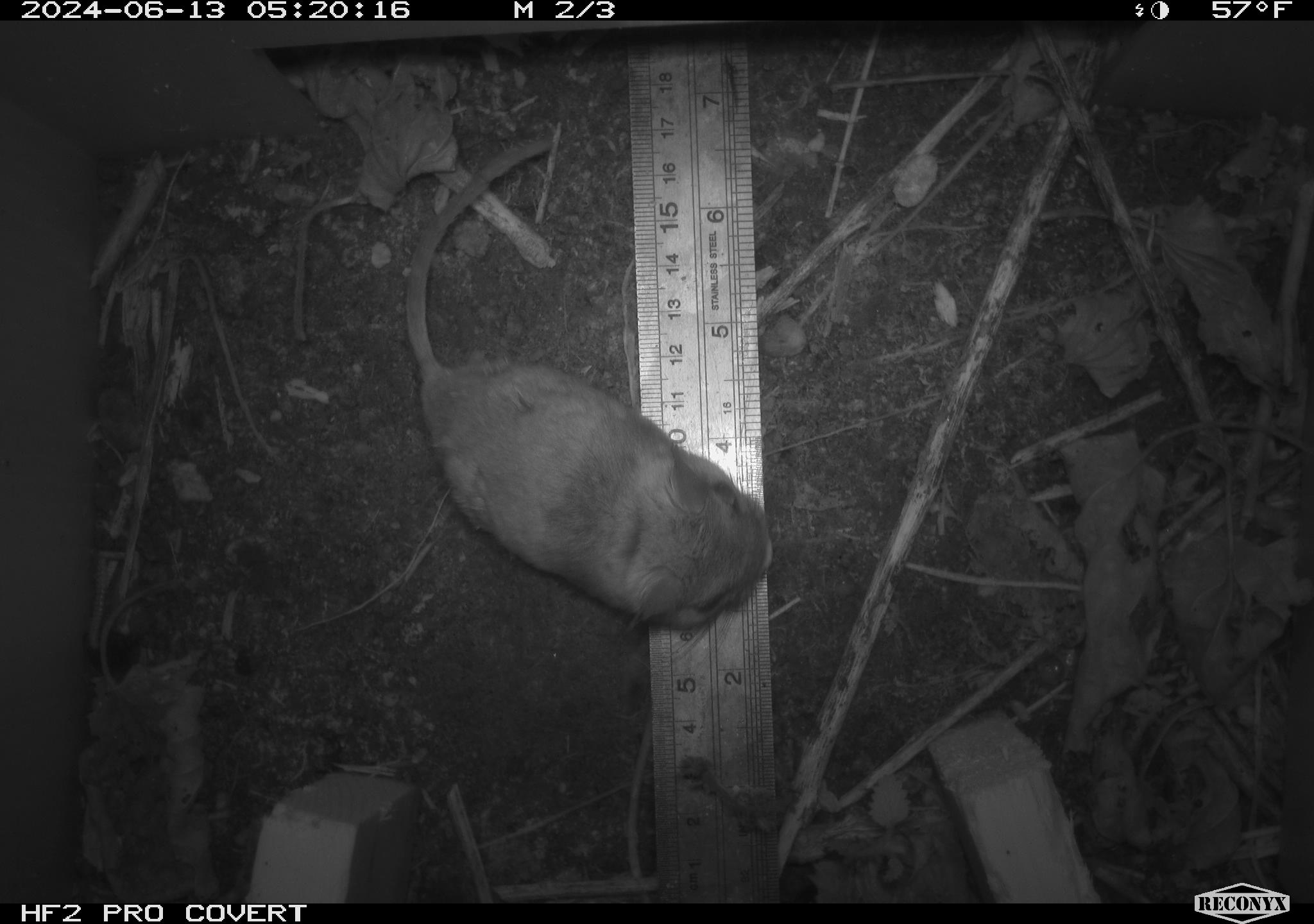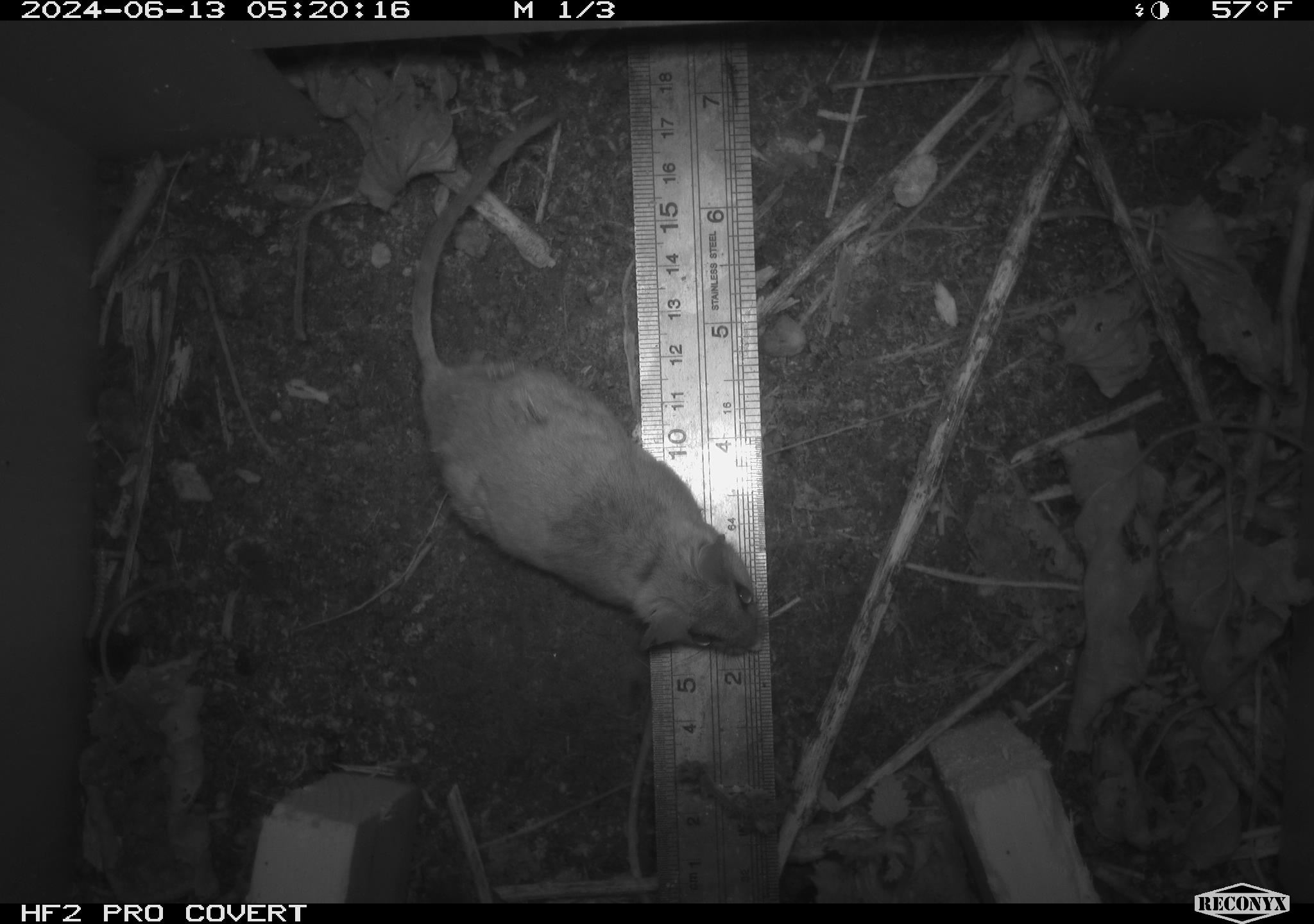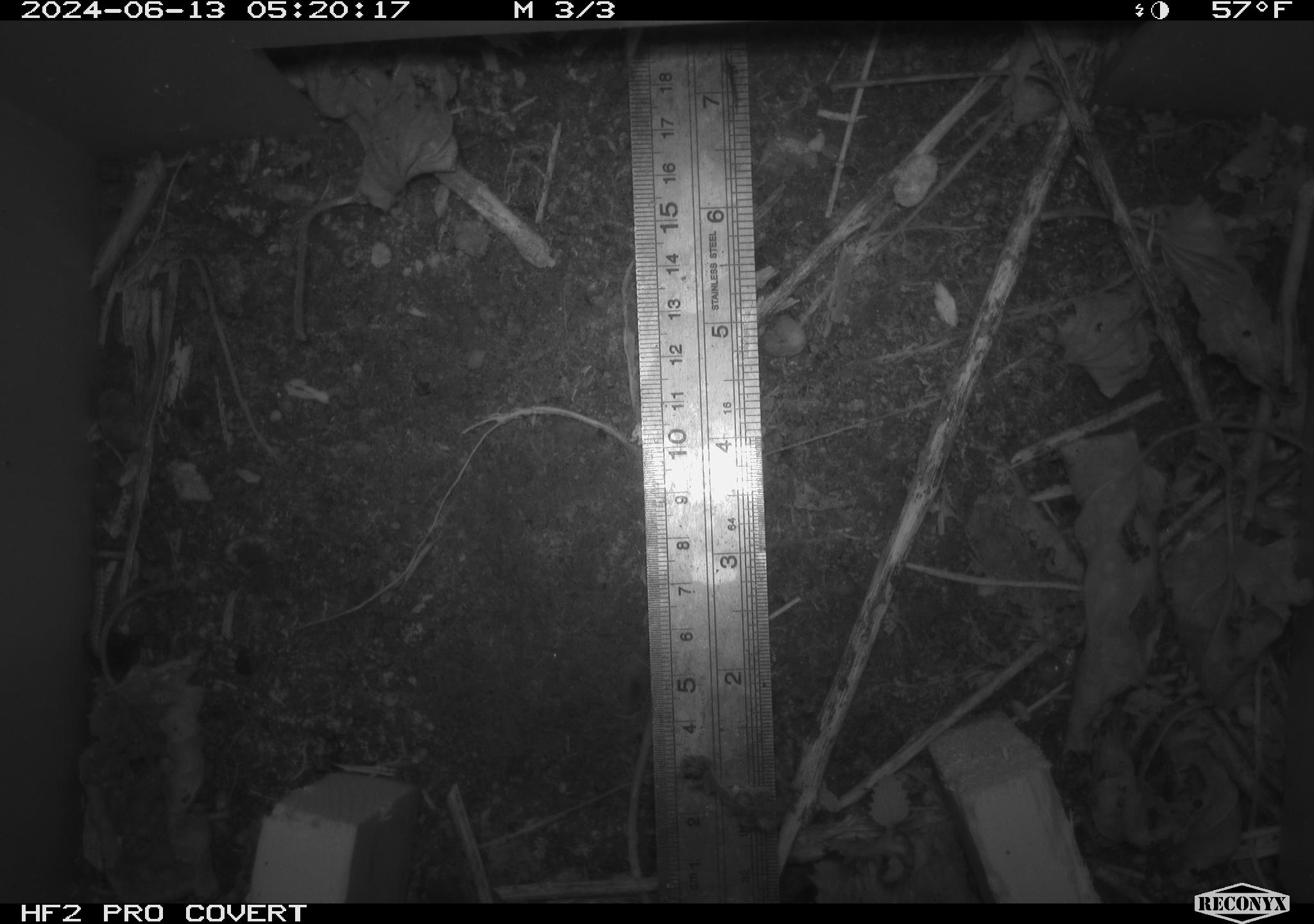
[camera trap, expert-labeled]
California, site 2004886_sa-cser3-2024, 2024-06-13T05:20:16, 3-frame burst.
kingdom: Animalia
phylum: Chordata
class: Mammalia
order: Rodentia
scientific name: Rodentia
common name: rodent